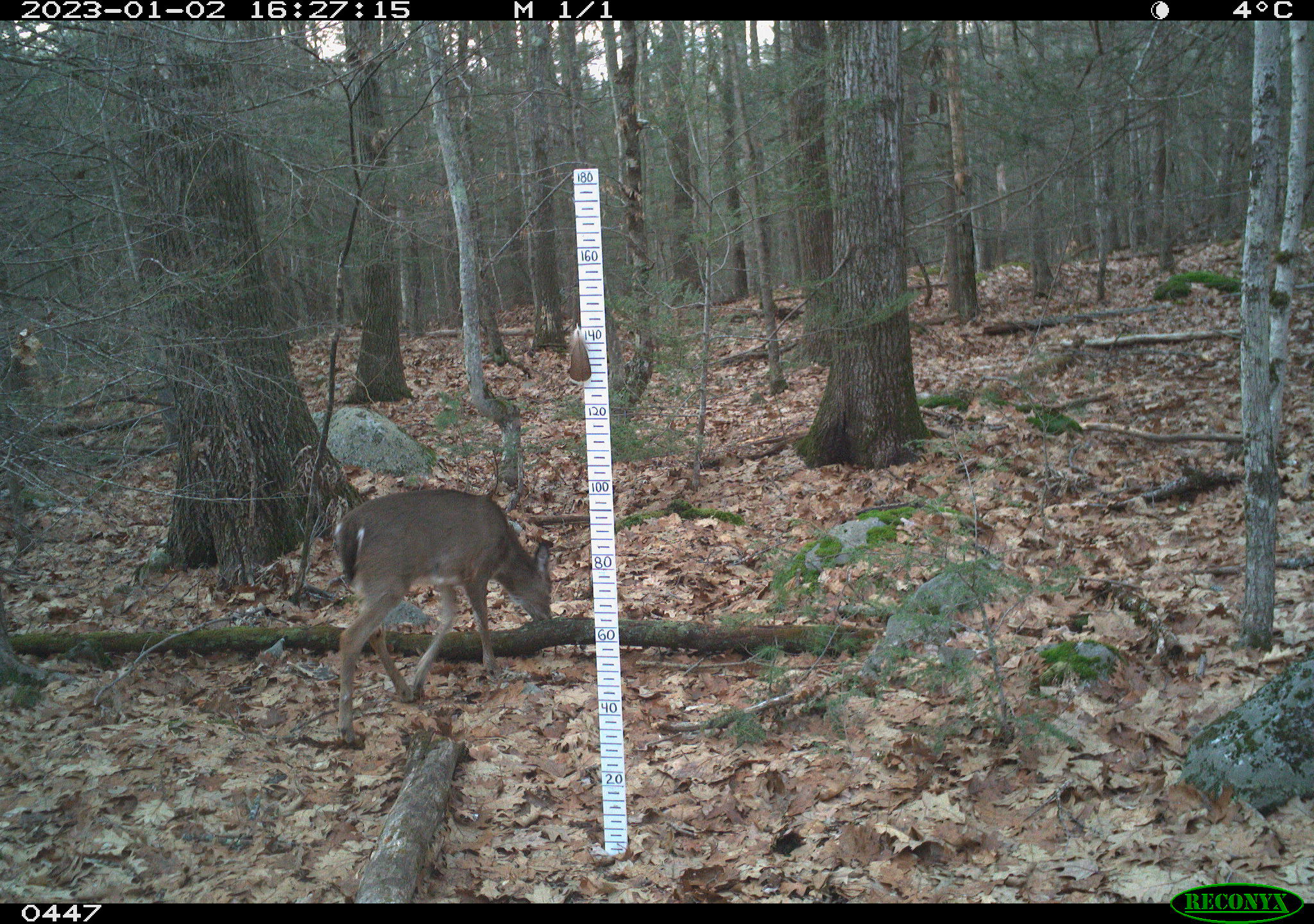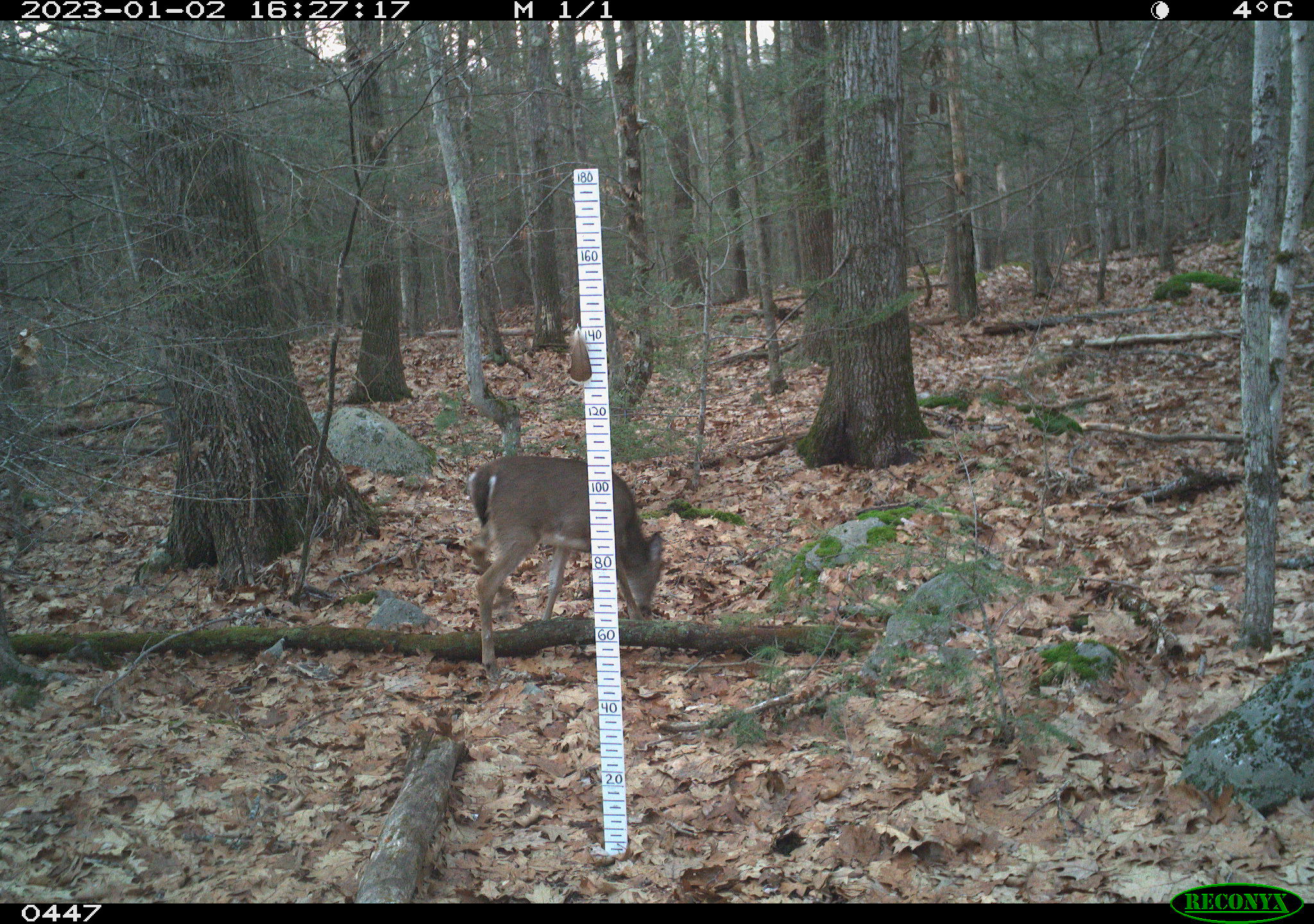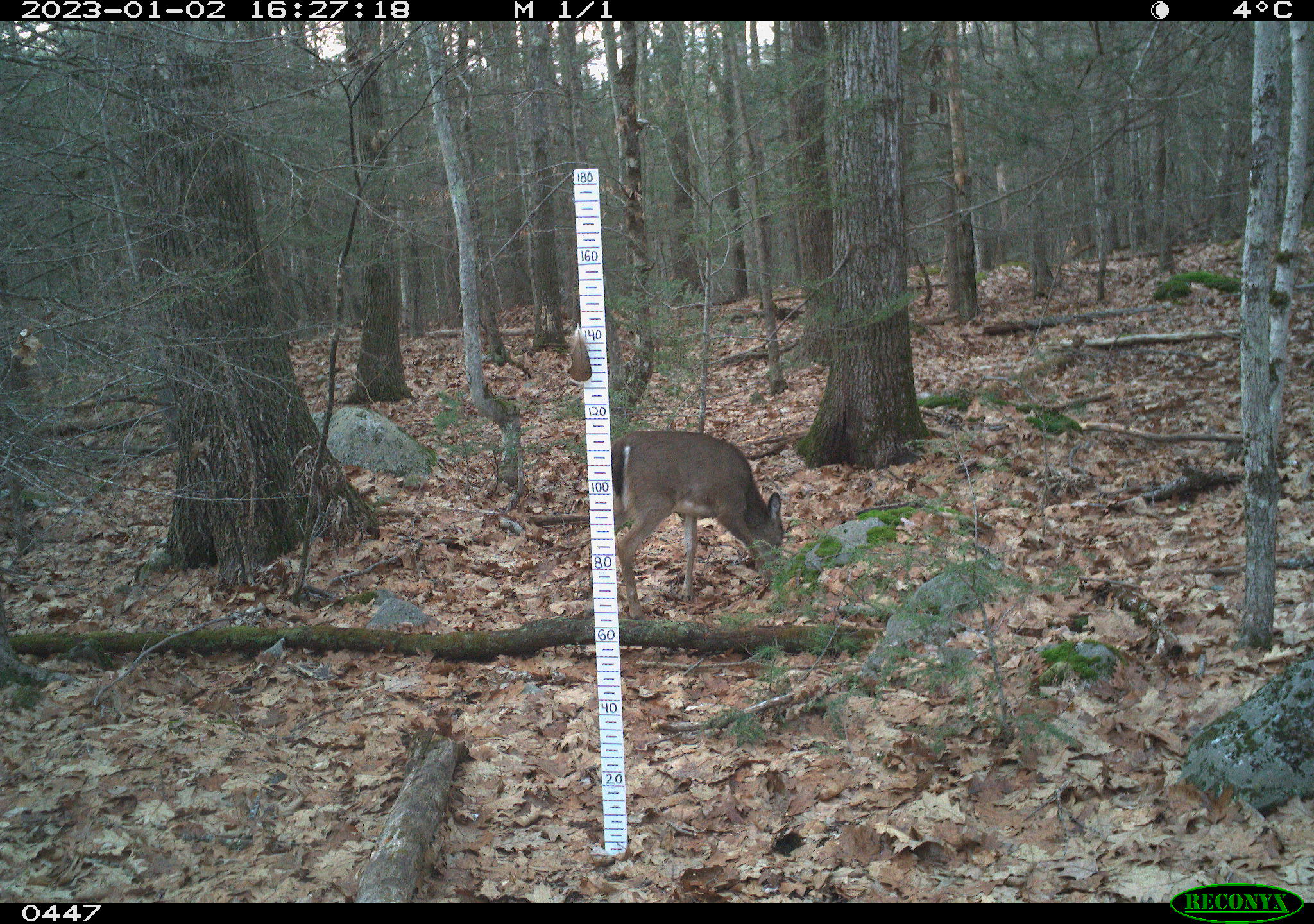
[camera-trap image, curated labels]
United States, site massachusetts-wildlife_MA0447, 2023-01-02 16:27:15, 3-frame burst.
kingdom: Animalia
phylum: Chordata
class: Mammalia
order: Artiodactyla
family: Cervidae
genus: Odocoileus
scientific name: Odocoileus virginianus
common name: white-tailed deer